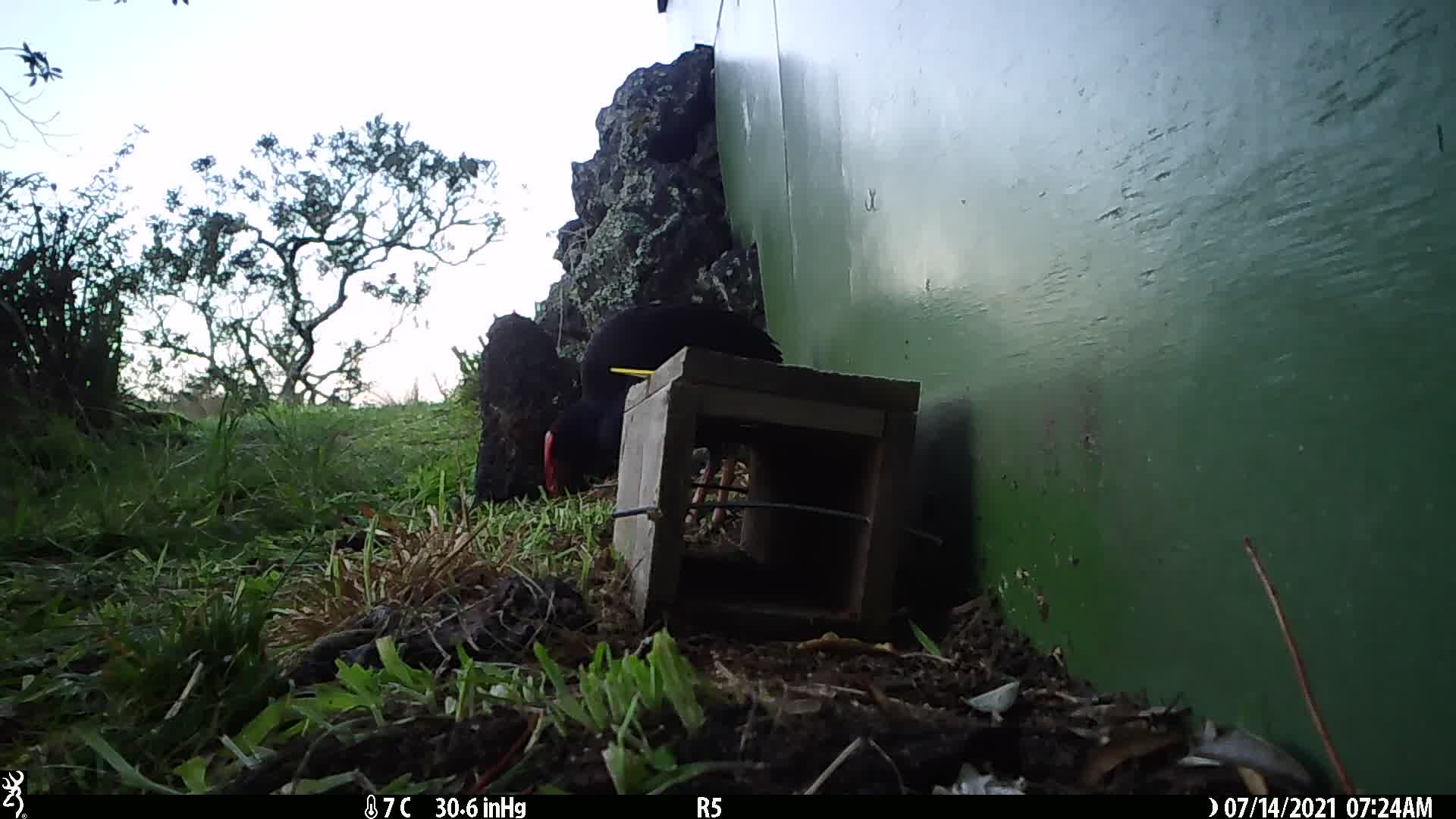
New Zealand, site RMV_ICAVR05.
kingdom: Animalia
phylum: Chordata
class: Aves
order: Gruiformes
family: Rallidae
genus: Porphyrio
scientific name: Porphyrio melanotus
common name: australasian swamphen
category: pukeko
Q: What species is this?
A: Pukeko (australasian swamphen) (Porphyrio melanotus).